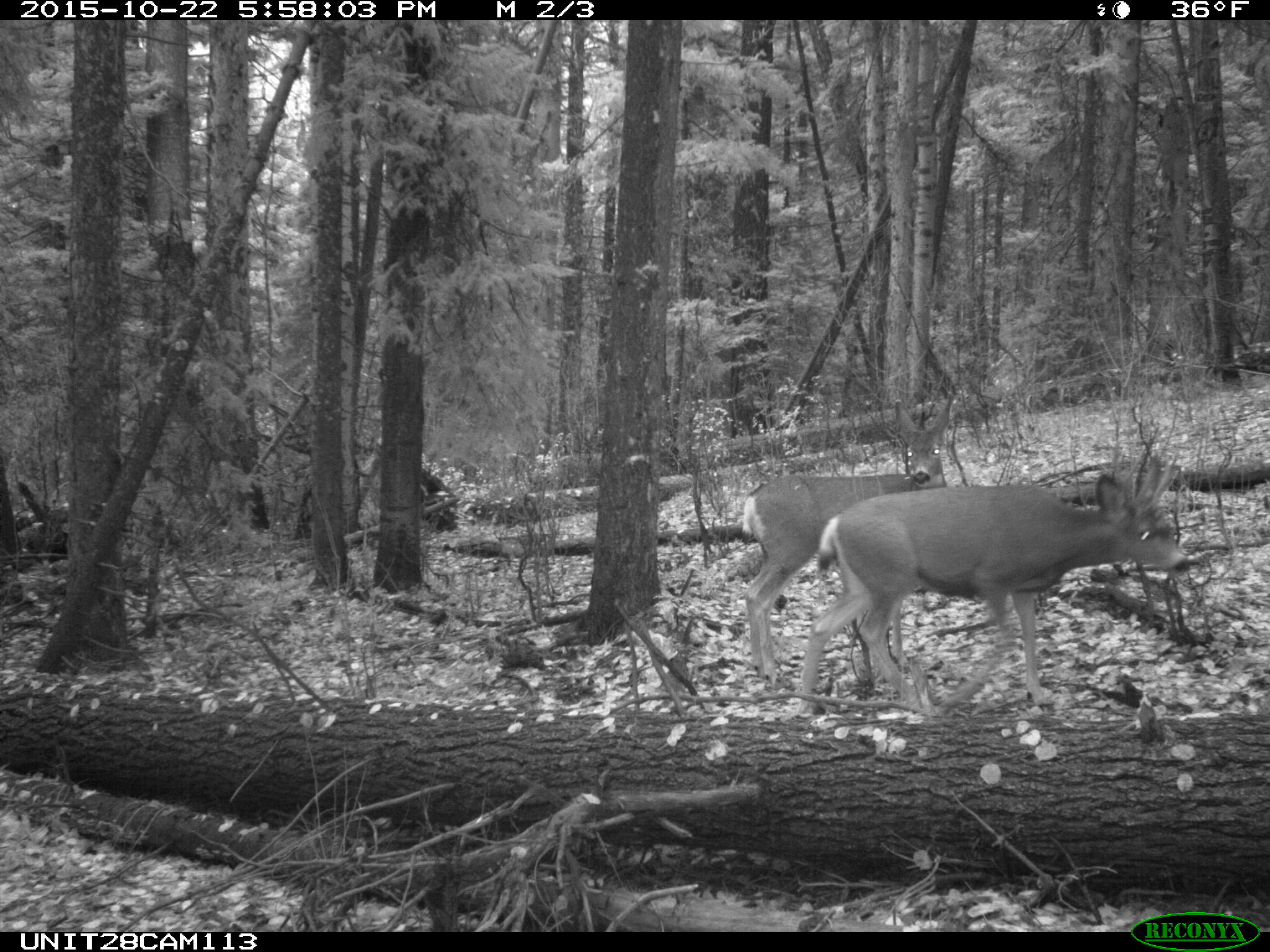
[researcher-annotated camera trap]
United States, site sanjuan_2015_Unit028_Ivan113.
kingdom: Animalia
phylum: Chordata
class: Mammalia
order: Artiodactyla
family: Cervidae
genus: Odocoileus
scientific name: Odocoileus hemionus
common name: mule deer